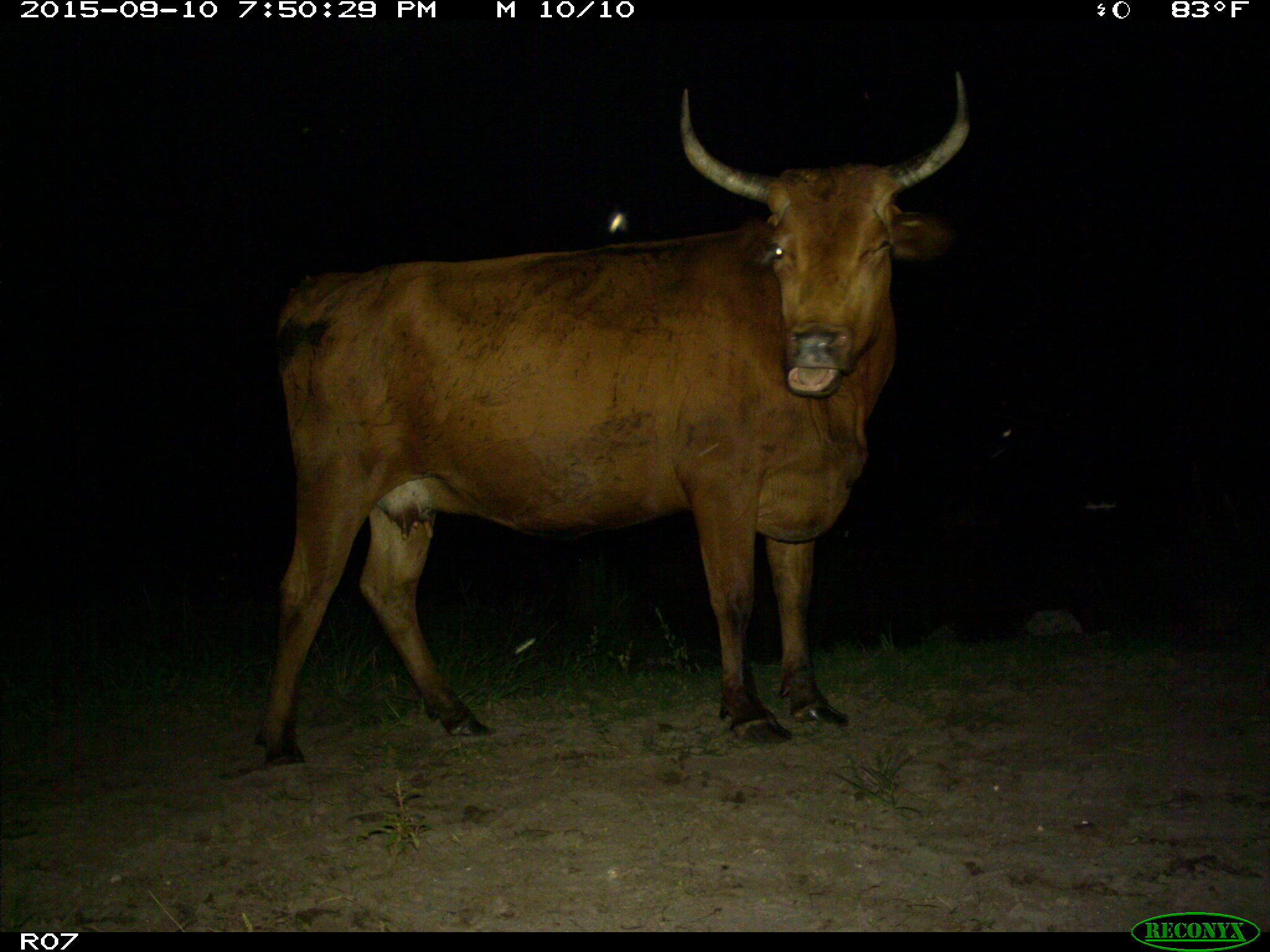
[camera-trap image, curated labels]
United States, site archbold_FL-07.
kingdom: Animalia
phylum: Chordata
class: Mammalia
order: Artiodactyla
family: Bovidae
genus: Bos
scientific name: Bos taurus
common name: domestic cow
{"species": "Bos taurus (domestic cow)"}